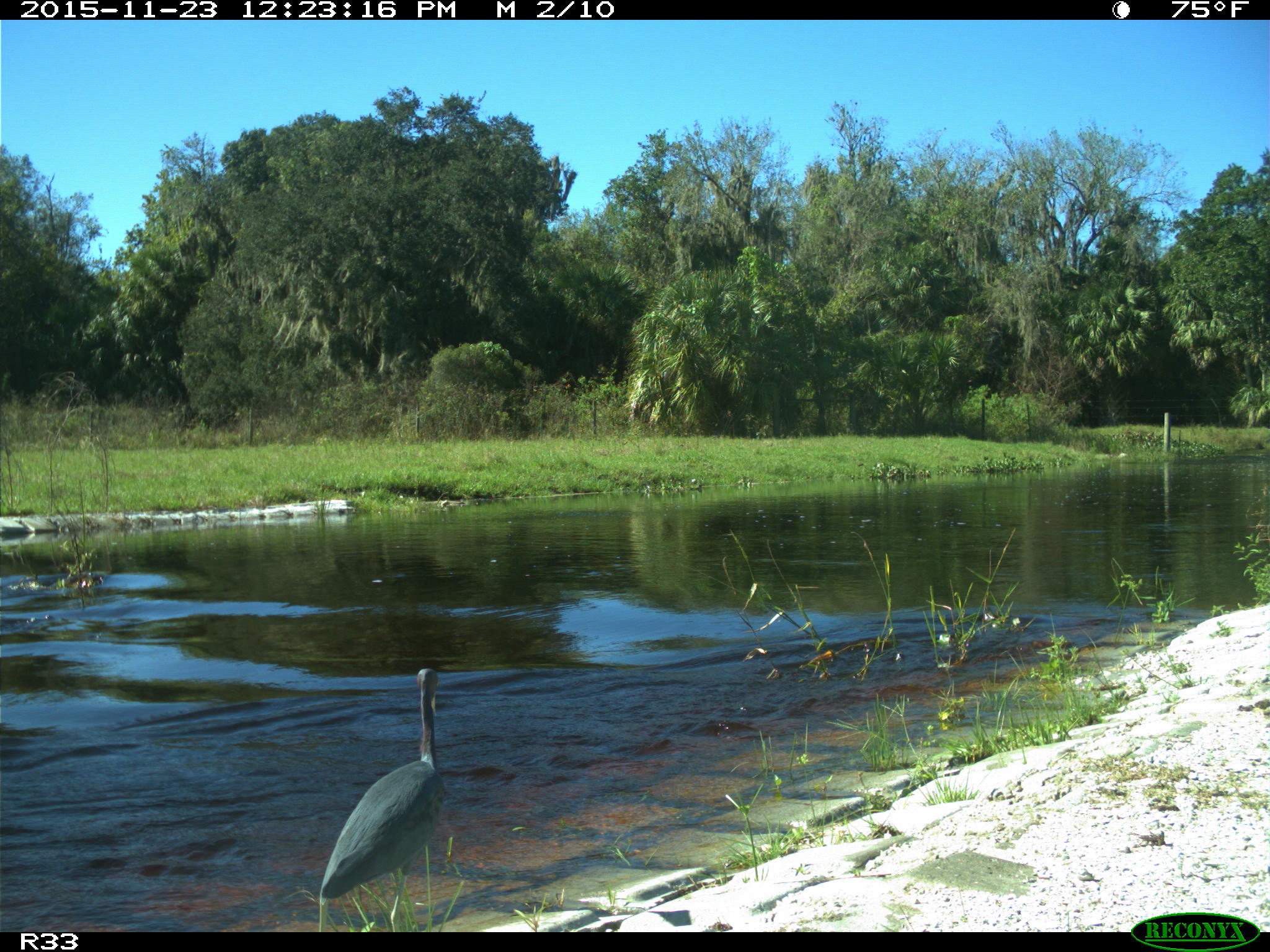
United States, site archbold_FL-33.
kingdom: Animalia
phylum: Chordata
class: Aves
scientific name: Aves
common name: birds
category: unidentified bird